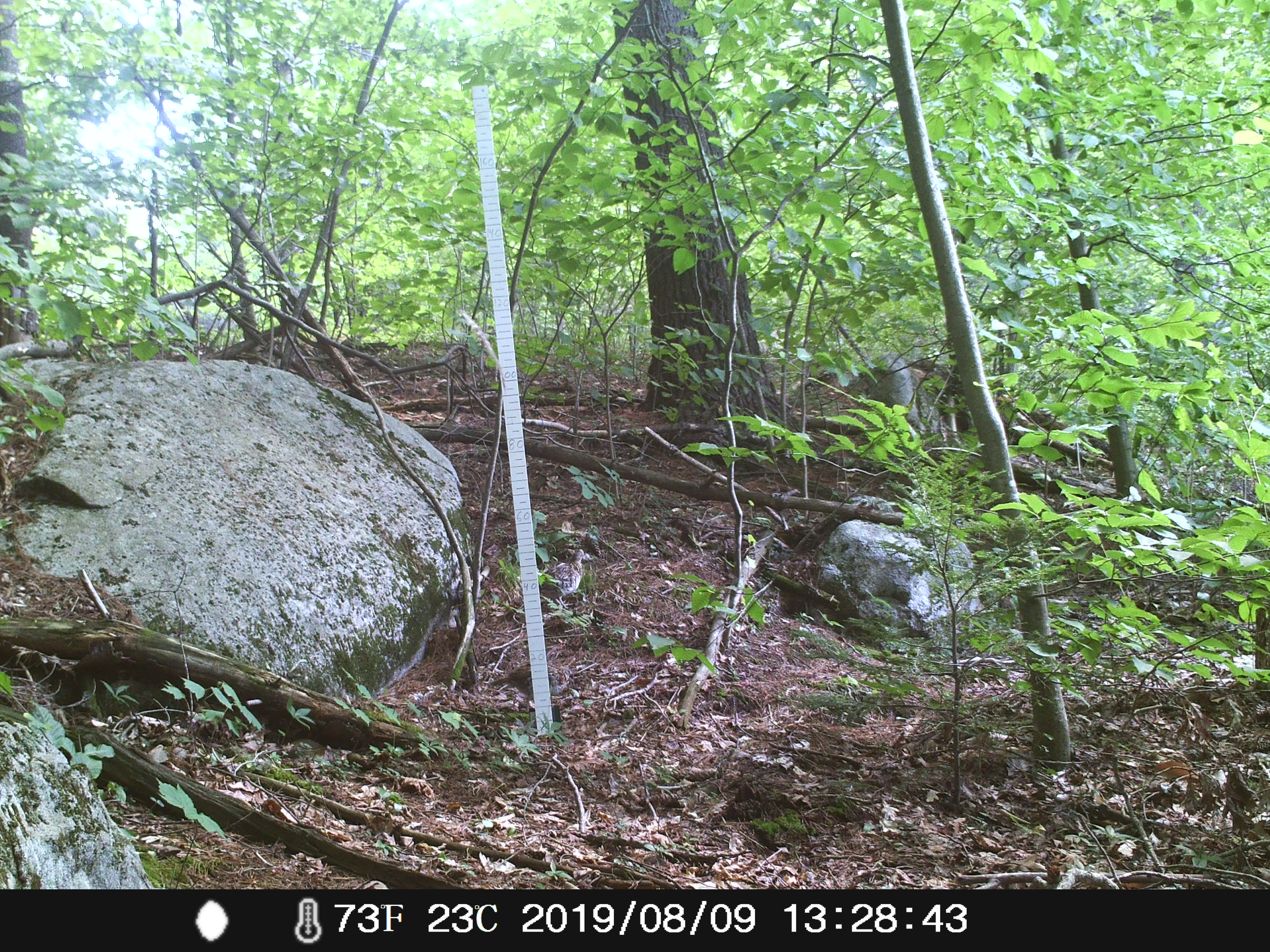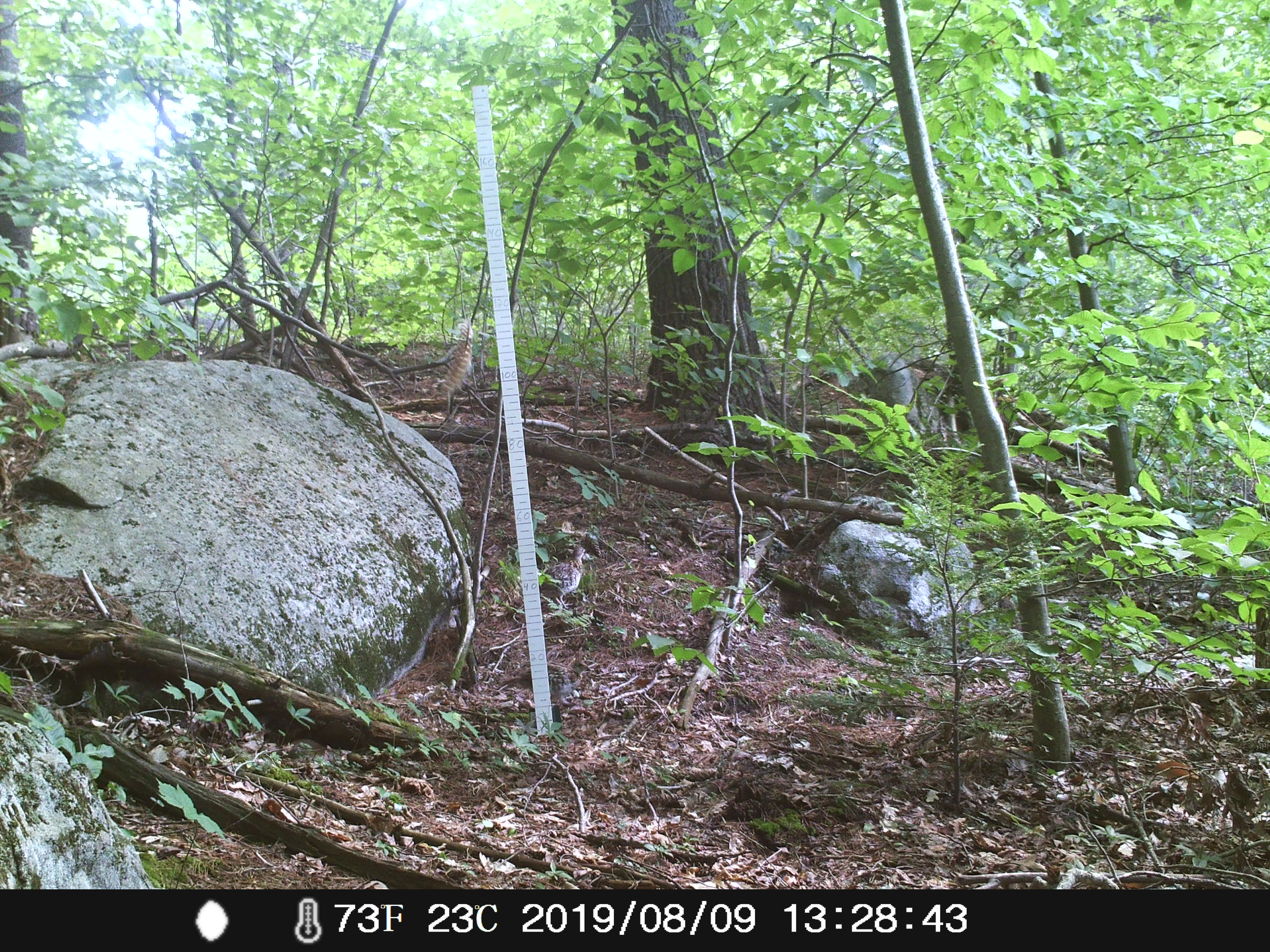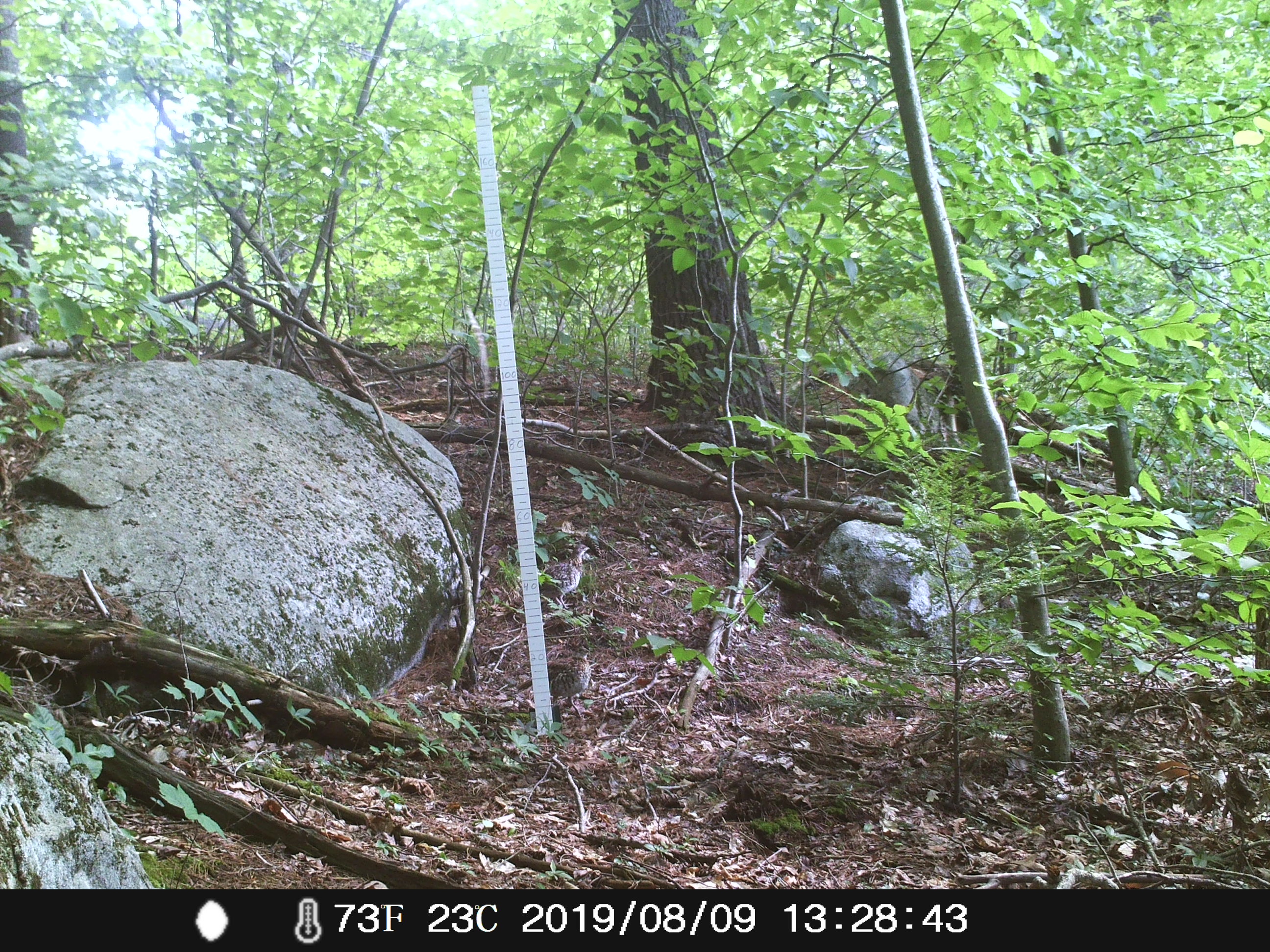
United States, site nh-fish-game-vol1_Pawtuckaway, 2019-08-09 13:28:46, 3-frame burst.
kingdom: Animalia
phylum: Chordata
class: Aves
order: Galliformes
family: Phasianidae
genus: Bonasa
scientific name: Bonasa umbellus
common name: ruffed grouse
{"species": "ruffed grouse (Bonasa umbellus)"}